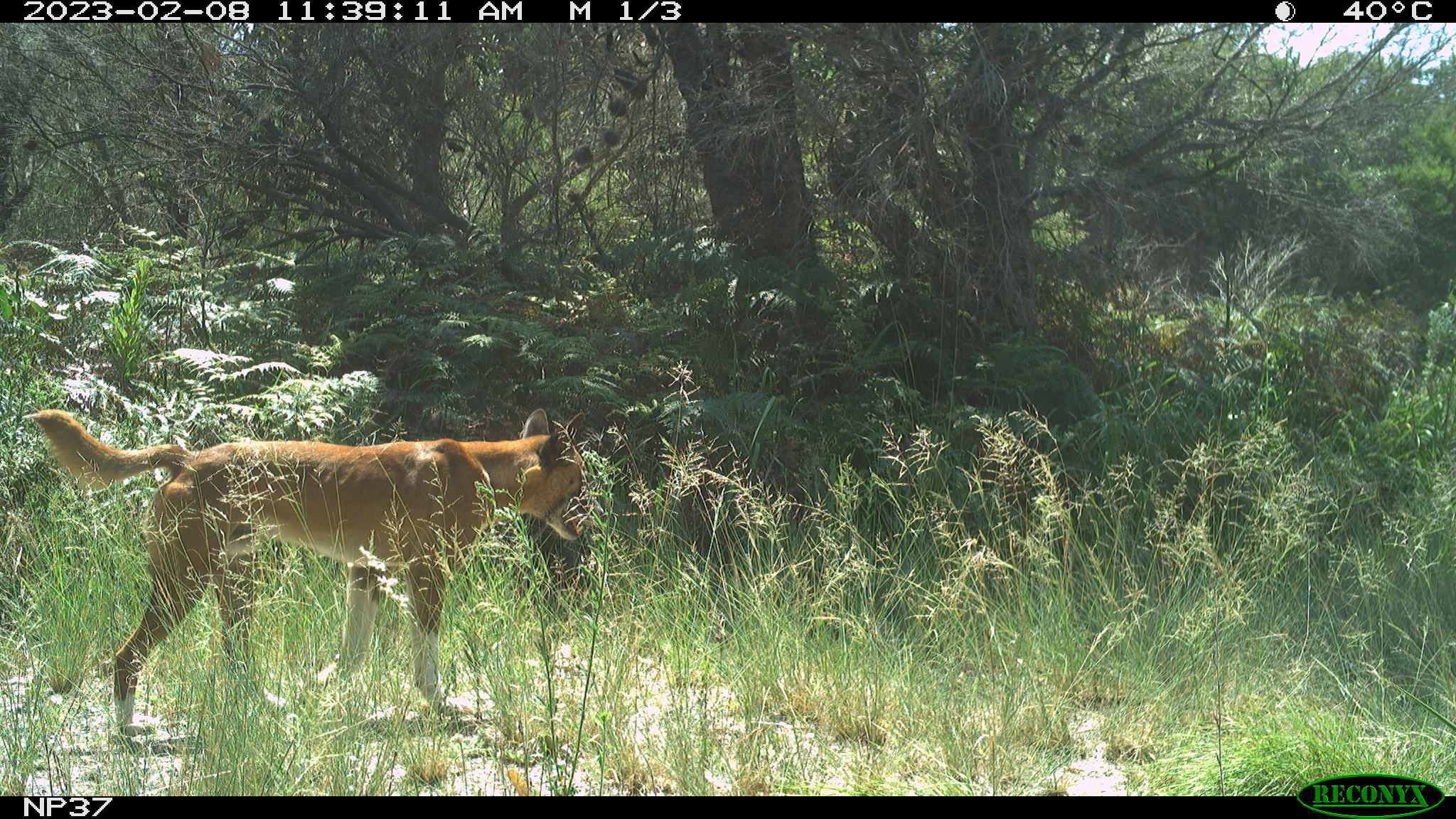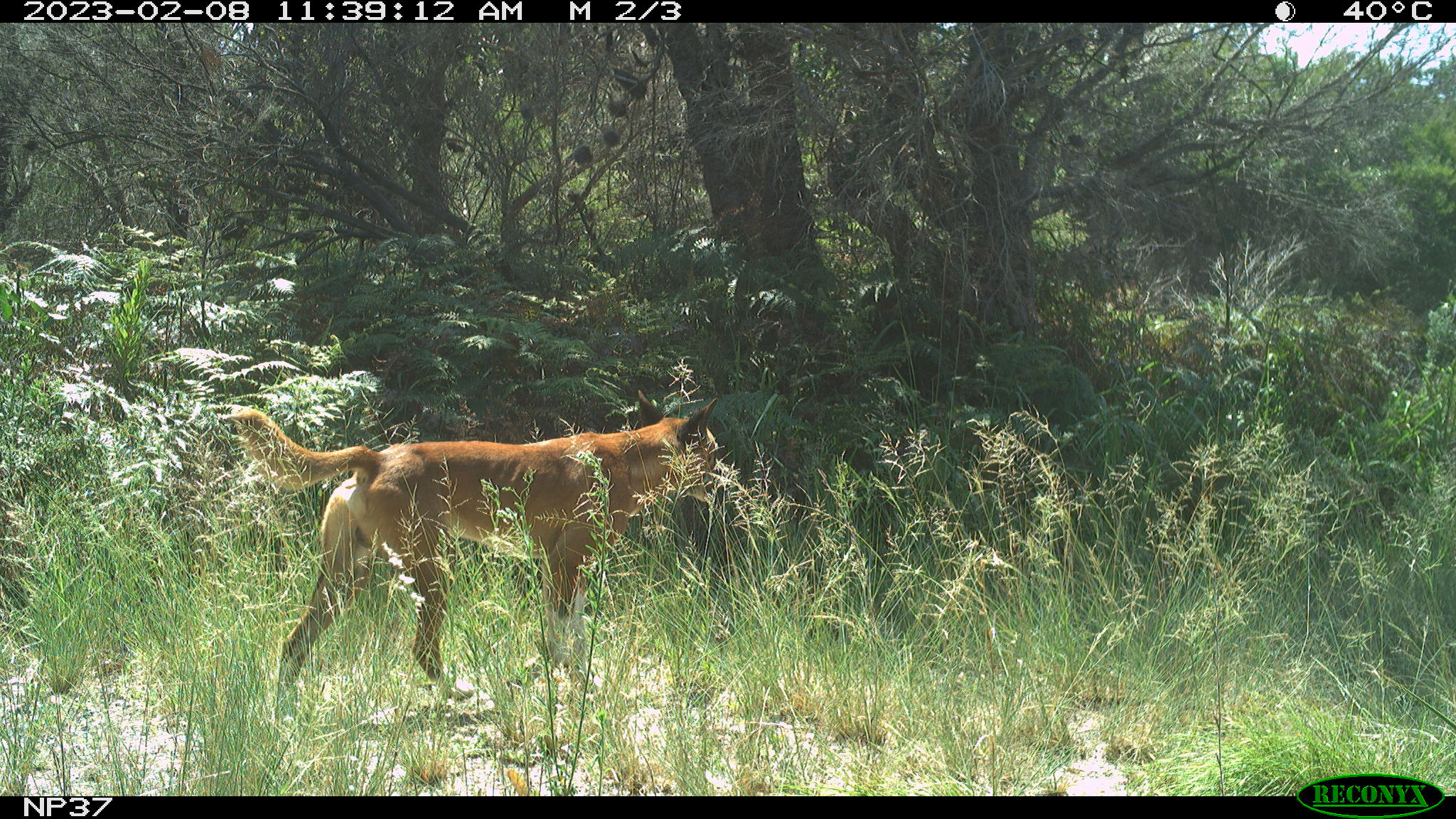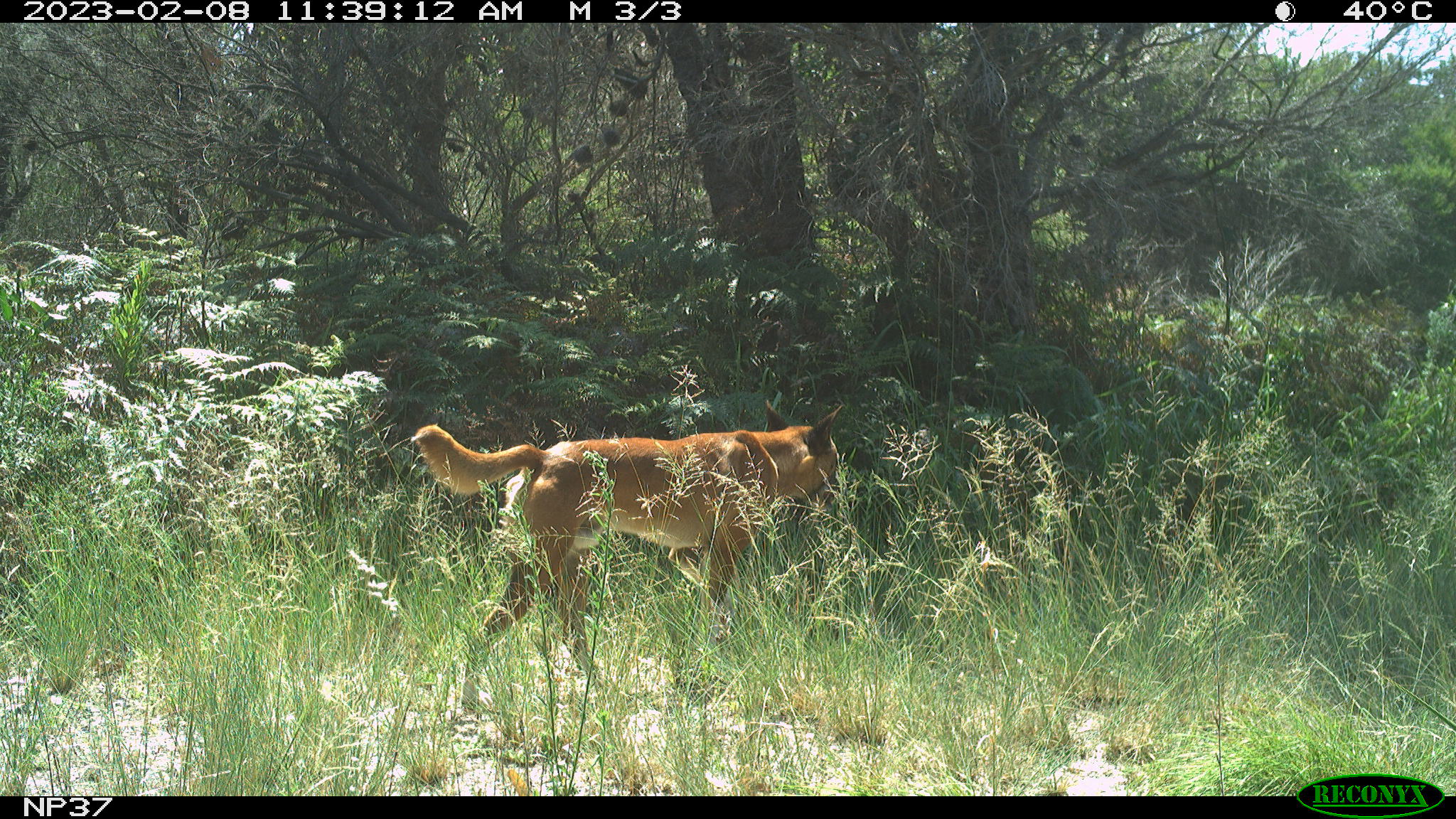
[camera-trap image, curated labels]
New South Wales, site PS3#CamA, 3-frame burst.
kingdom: Animalia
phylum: Chordata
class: Mammalia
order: Carnivora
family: Canidae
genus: Canis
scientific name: Canis familiaris dingo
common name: dingo